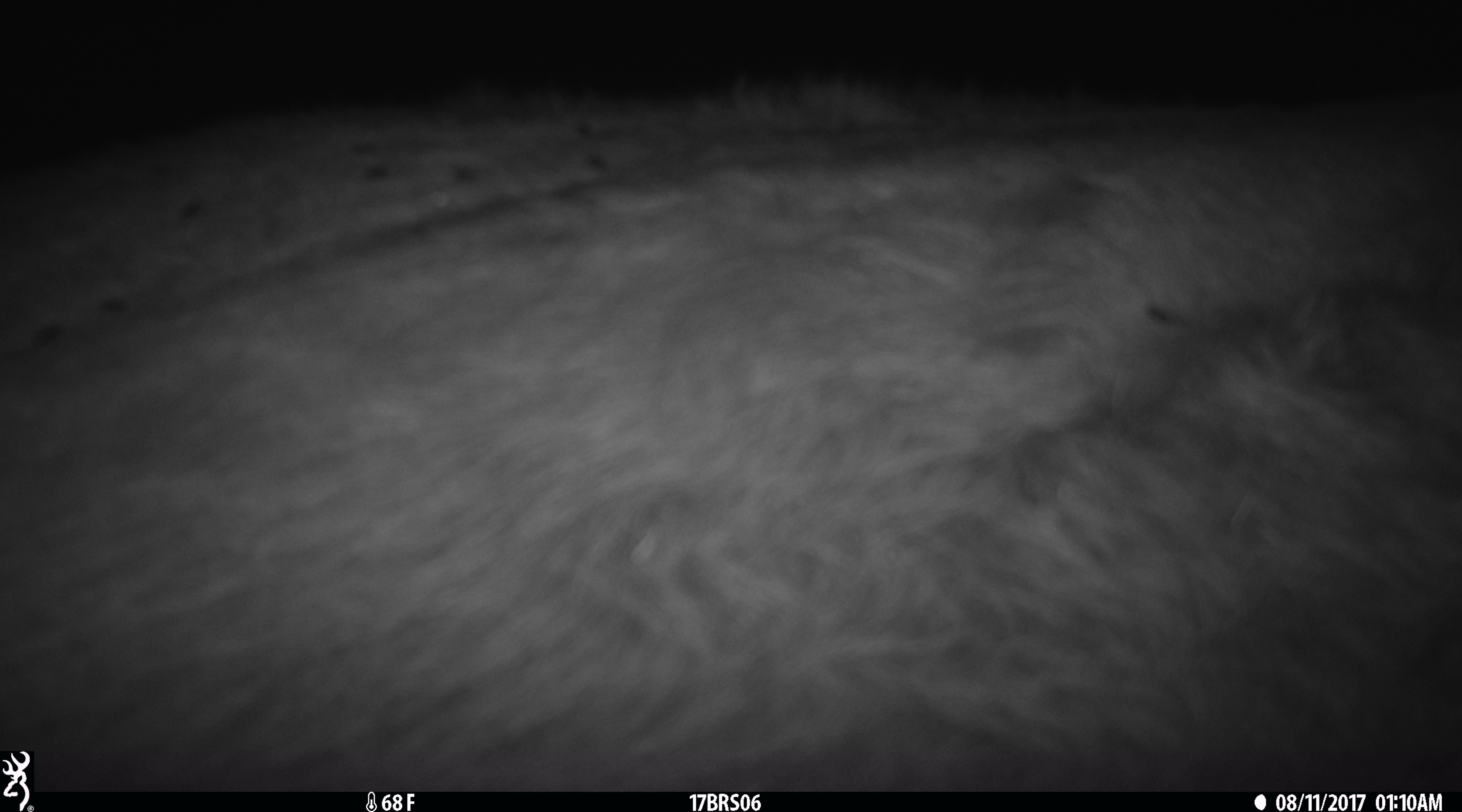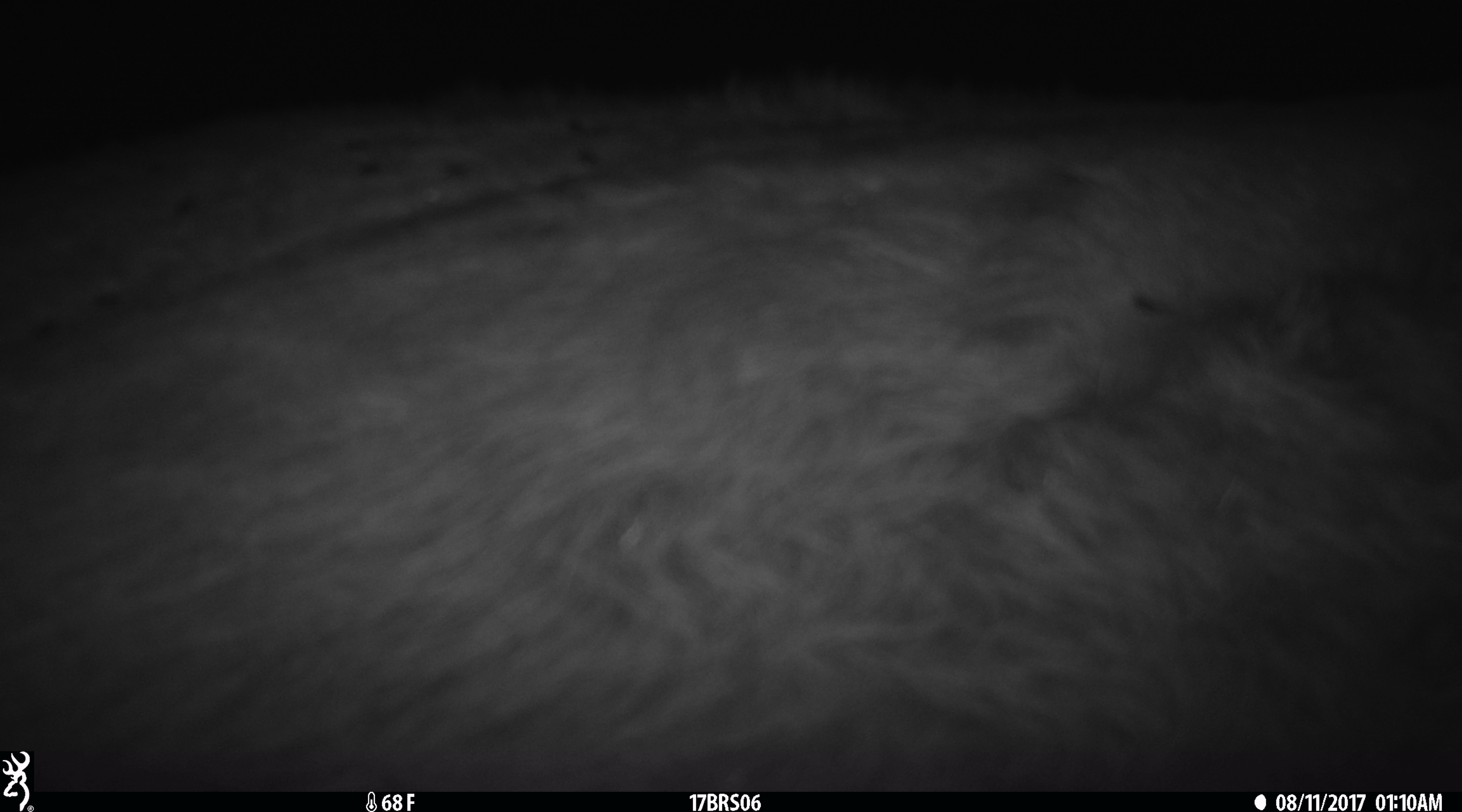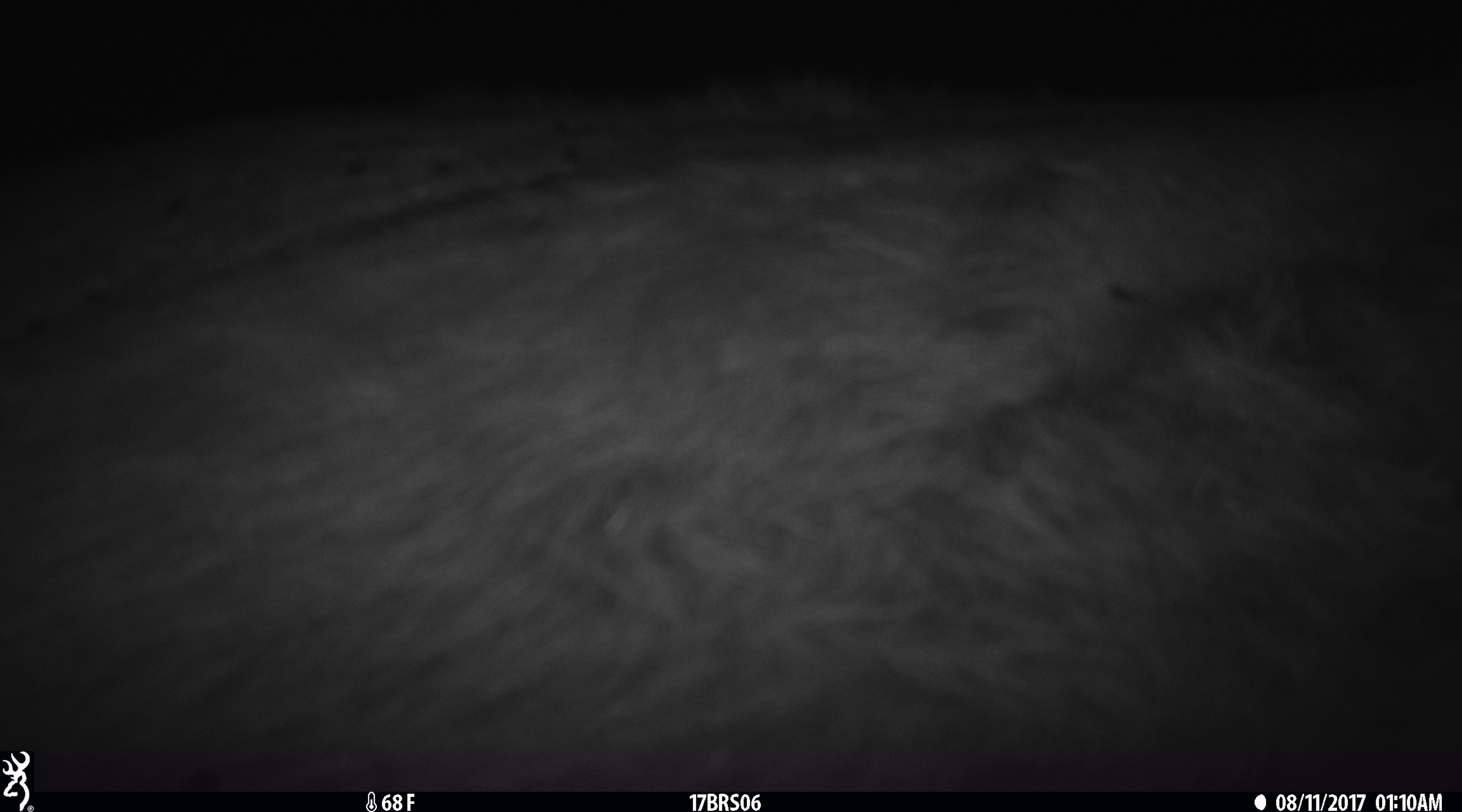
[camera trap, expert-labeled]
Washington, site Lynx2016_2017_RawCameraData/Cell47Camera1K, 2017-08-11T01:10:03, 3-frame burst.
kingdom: Animalia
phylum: Chordata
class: Mammalia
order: Artiodactyla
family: Bovidae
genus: Bos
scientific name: Bos taurus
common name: domestic cattle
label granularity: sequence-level